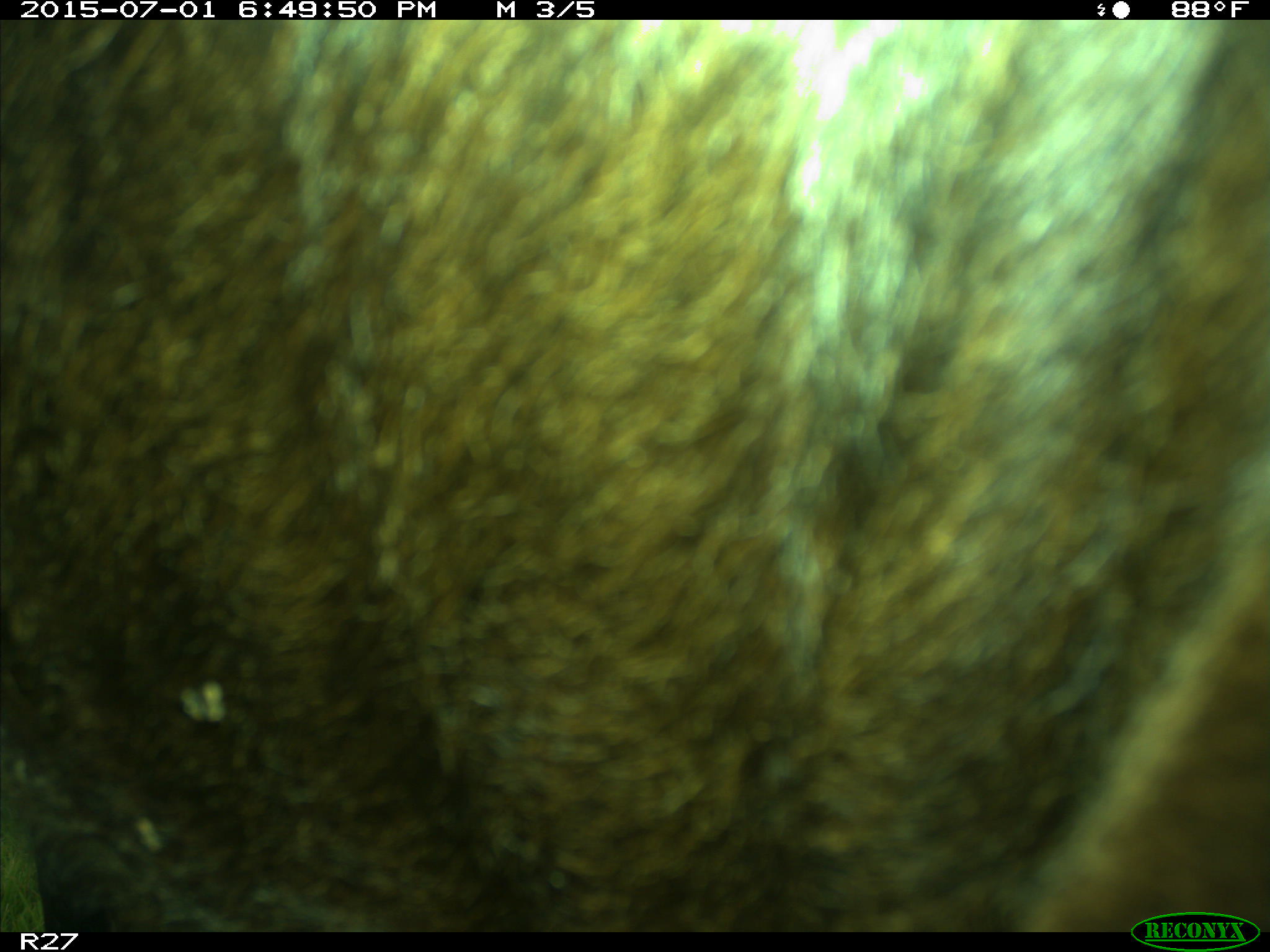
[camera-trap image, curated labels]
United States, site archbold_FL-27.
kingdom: Animalia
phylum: Chordata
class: Mammalia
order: Artiodactyla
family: Bovidae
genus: Bos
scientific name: Bos taurus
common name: domestic cow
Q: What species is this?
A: Bos taurus (domestic cow).